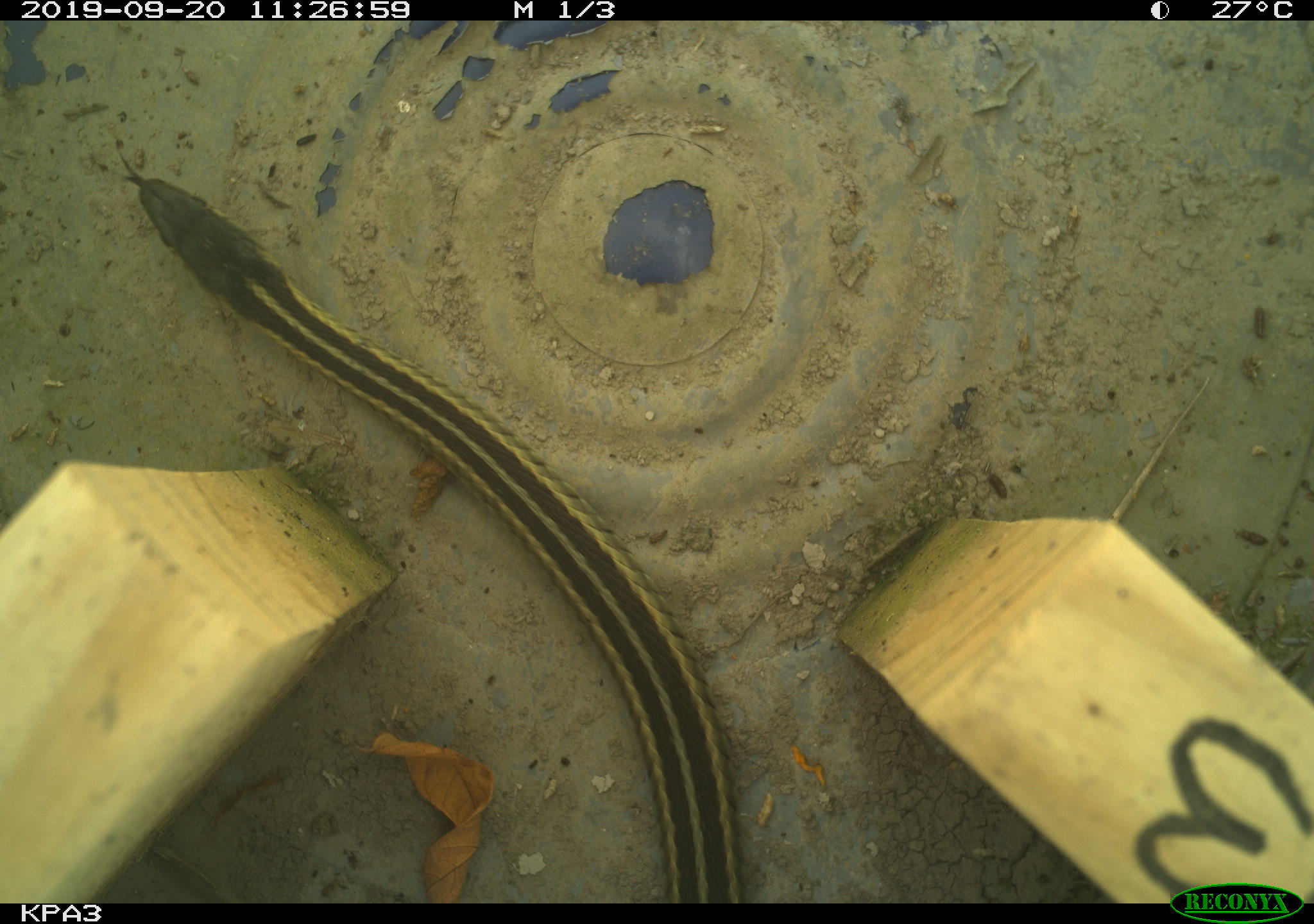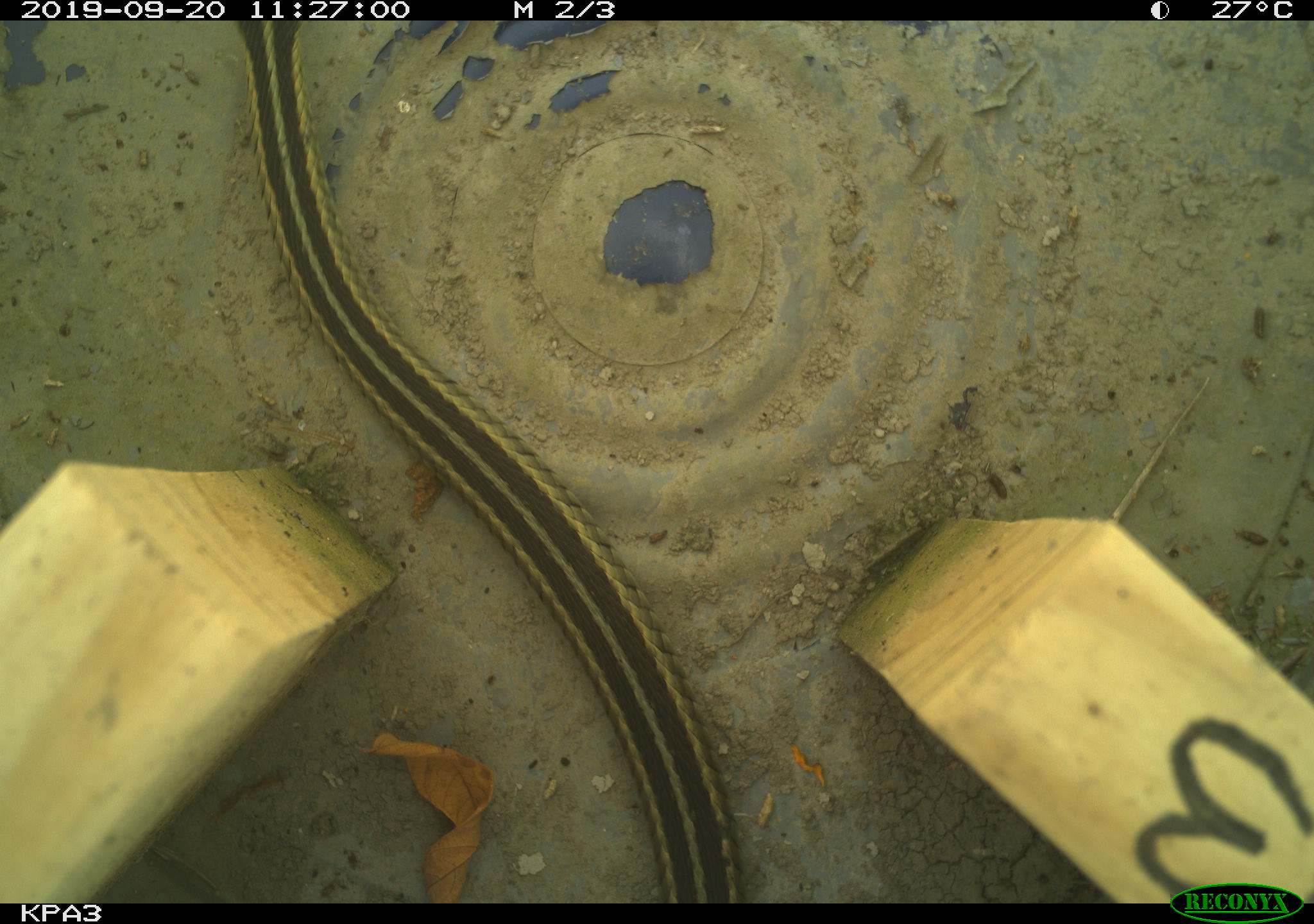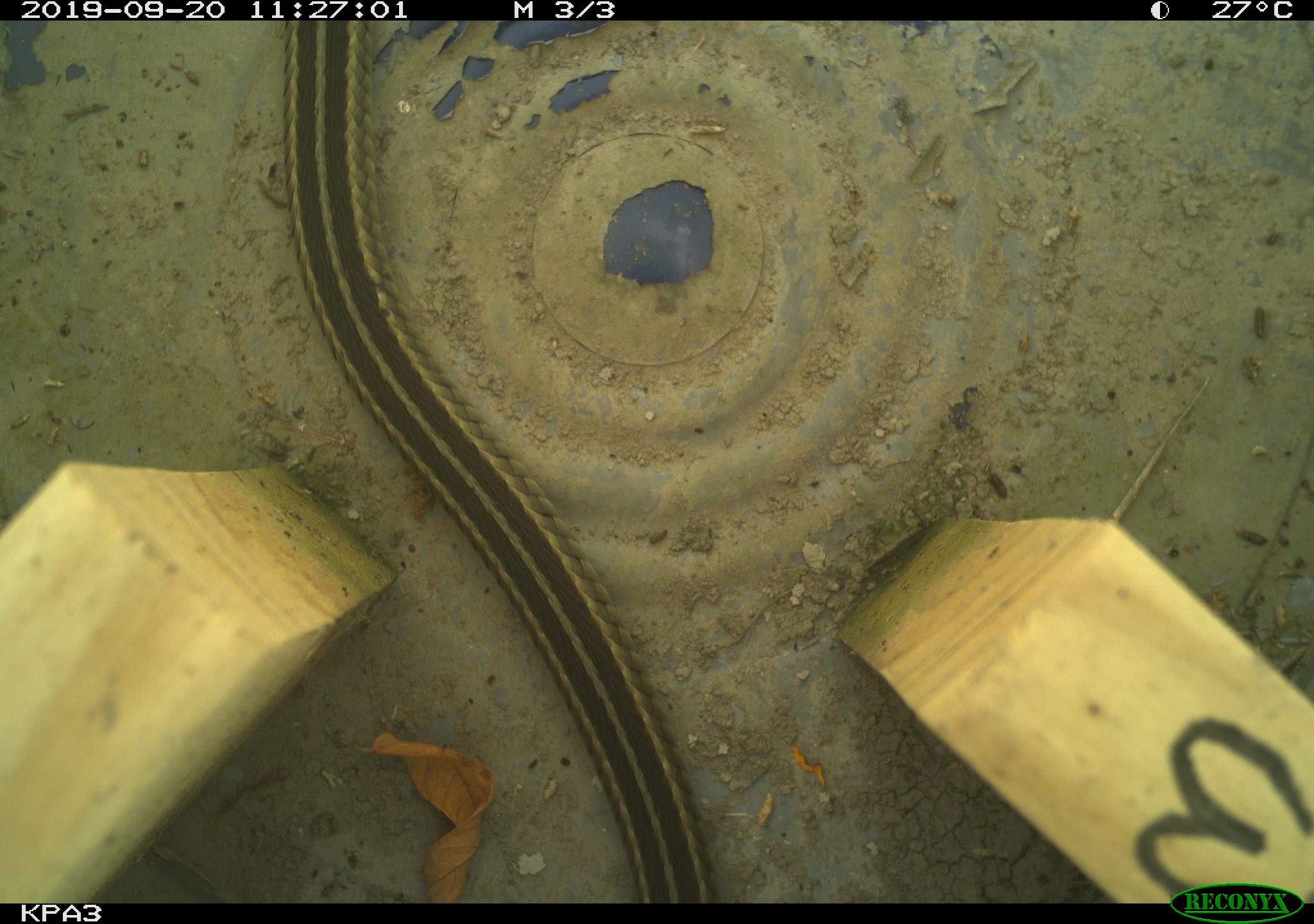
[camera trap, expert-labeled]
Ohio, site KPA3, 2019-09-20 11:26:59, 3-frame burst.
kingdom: Animalia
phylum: Chordata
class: Reptilia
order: Squamata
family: Colubridae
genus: Thamnophis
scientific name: Thamnophis sirtalis sirtalis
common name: eastern gartersnake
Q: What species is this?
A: Eastern gartersnake (Thamnophis sirtalis sirtalis).